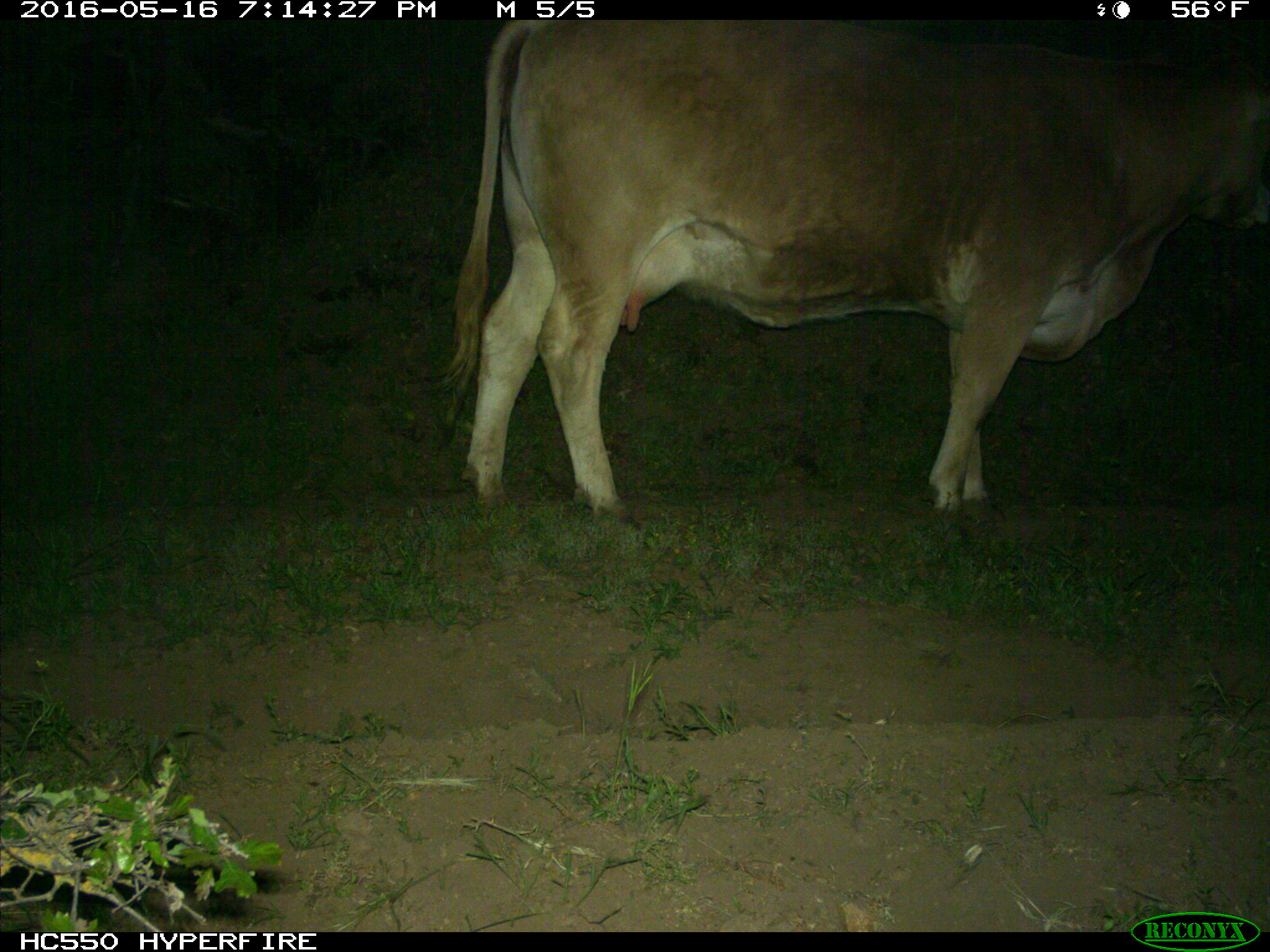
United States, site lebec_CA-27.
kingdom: Animalia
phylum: Chordata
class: Mammalia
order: Artiodactyla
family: Bovidae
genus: Bos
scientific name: Bos taurus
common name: domestic cow